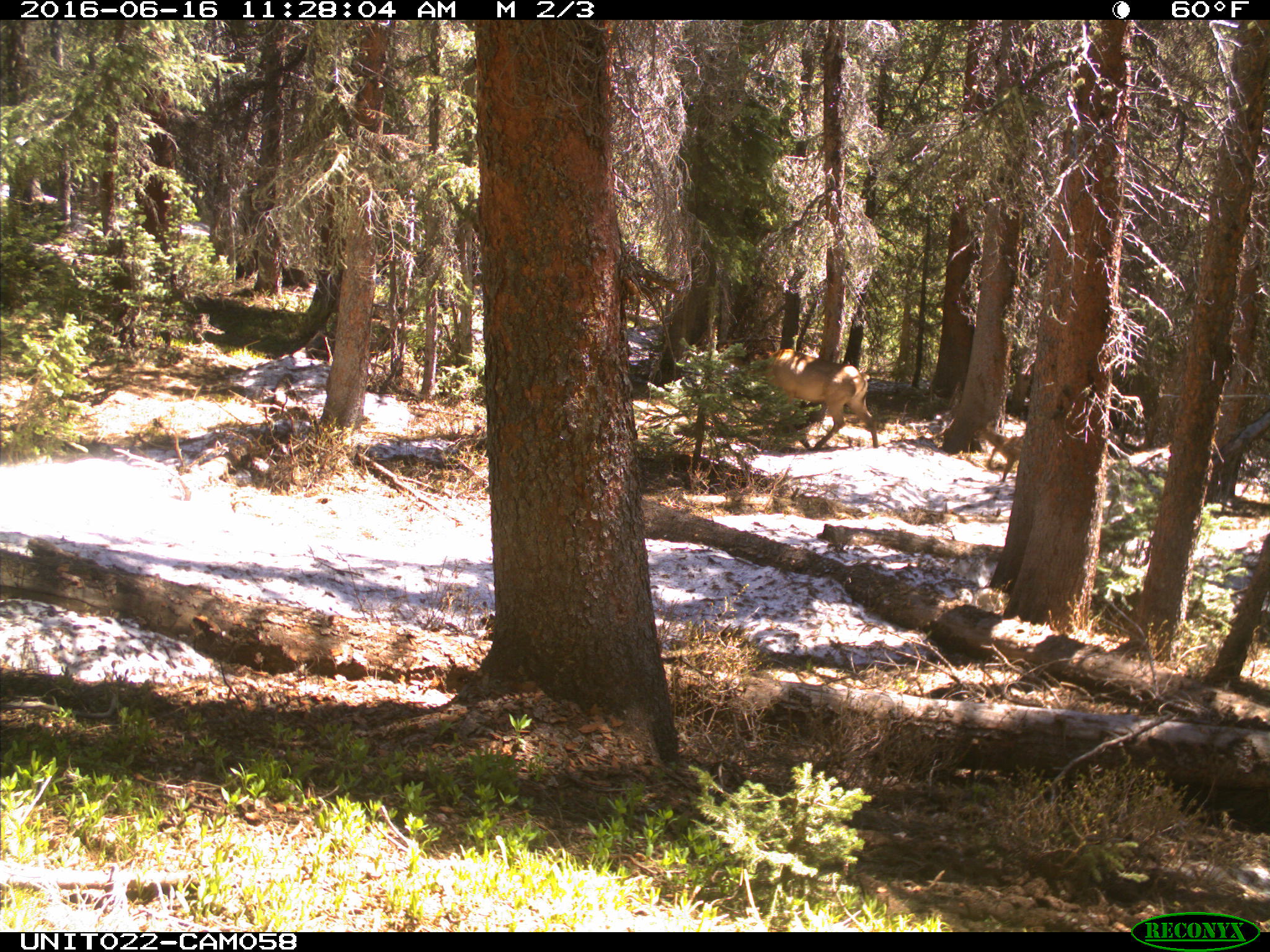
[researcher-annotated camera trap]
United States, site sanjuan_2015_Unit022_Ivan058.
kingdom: Animalia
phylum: Chordata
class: Mammalia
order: Artiodactyla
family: Cervidae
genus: Cervus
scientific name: Cervus elaphus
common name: red deer